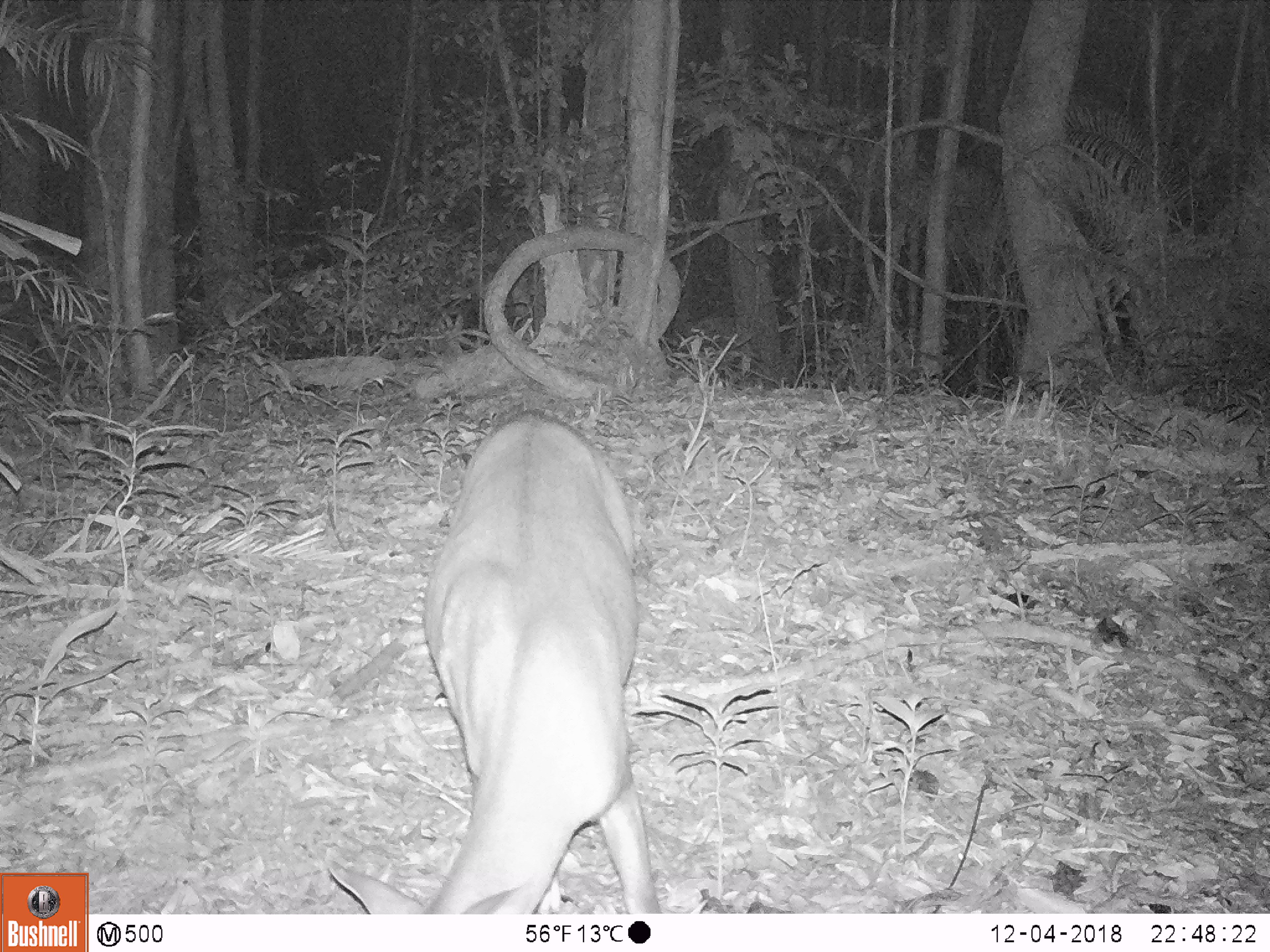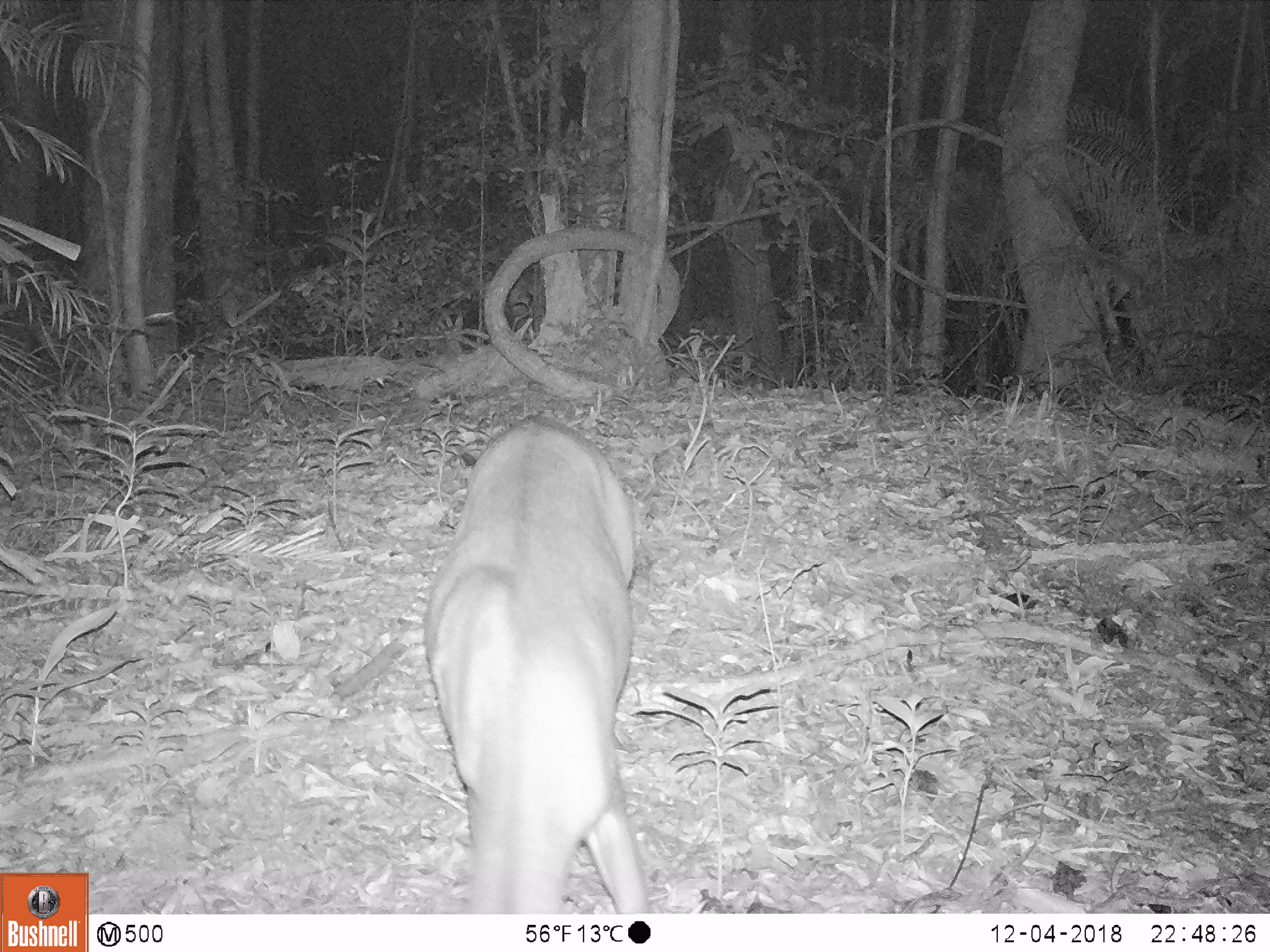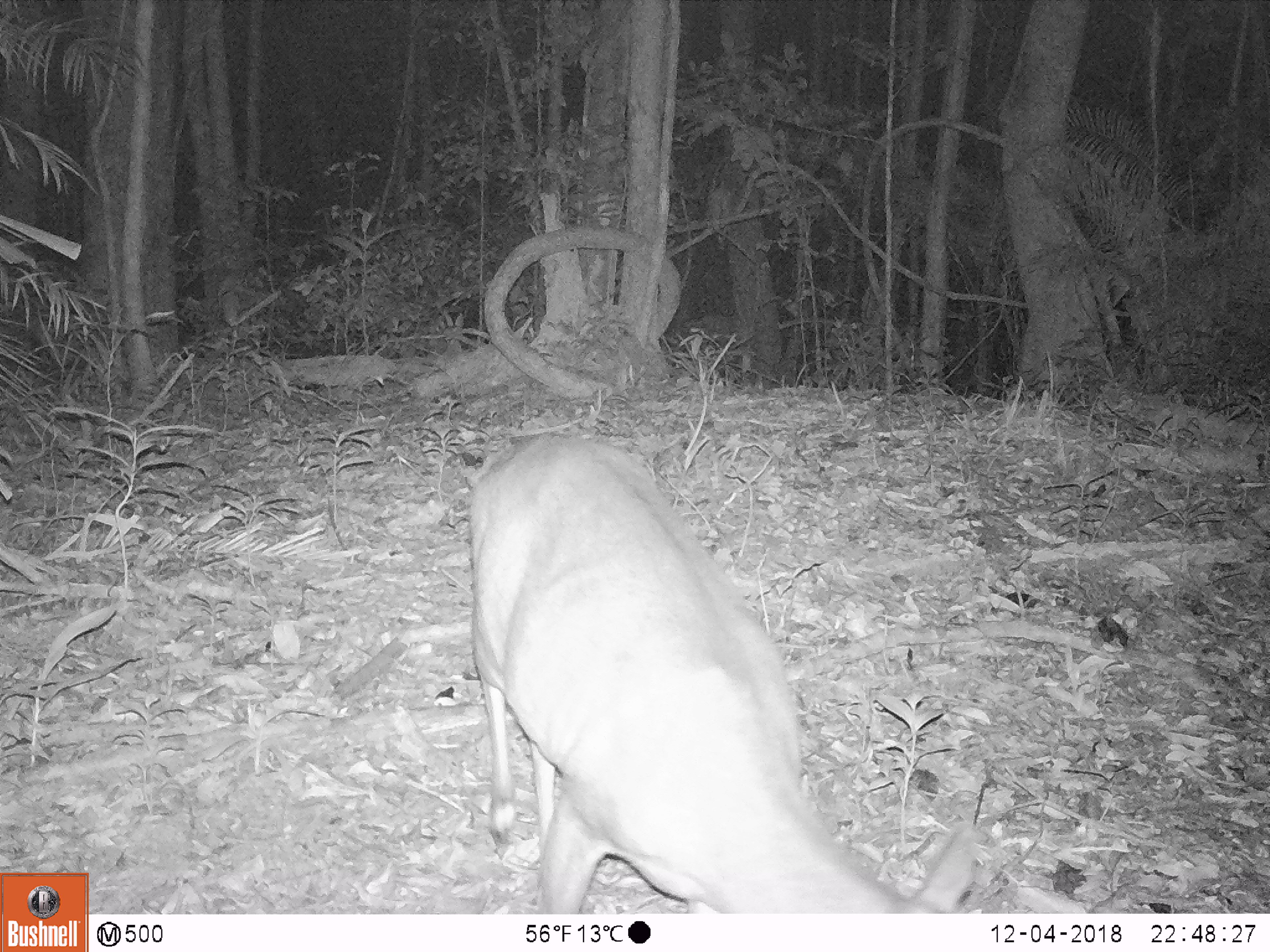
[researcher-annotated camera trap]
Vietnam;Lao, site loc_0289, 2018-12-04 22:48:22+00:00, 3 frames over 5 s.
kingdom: Animalia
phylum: Chordata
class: Mammalia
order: Artiodactyla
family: Cervidae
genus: Muntiacus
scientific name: Muntiacus vuquangensis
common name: large-antlered muntjac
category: large antlered muntjac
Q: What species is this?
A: Large antlered muntjac (large-antlered muntjac) (Muntiacus vuquangensis).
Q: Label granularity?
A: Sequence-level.